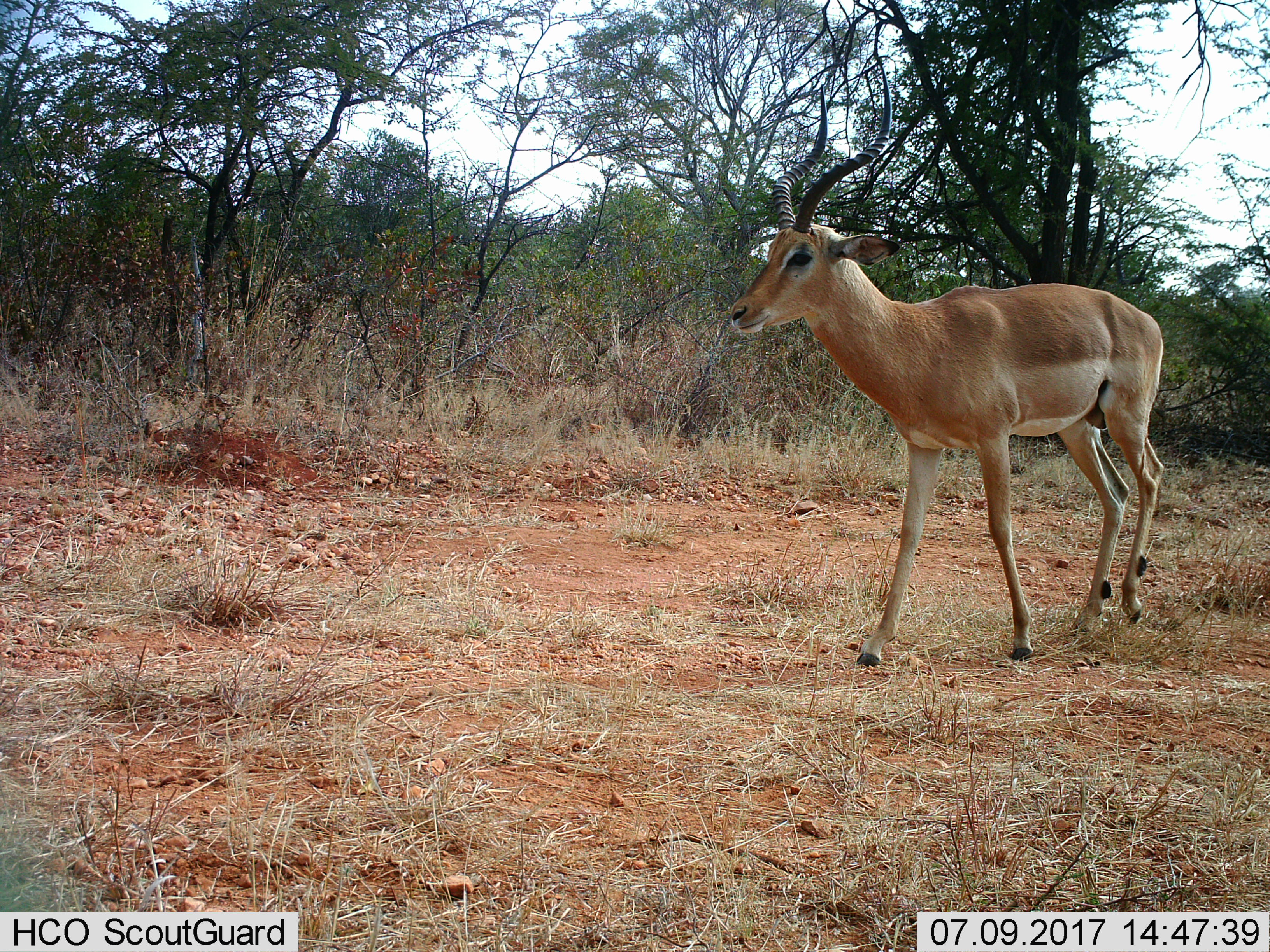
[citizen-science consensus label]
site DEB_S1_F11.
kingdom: Animalia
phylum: Chordata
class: Mammalia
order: Artiodactyla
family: Bovidae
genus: Aepyceros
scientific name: Aepyceros melampus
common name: impala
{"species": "impala (Aepyceros melampus)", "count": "1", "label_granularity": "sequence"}